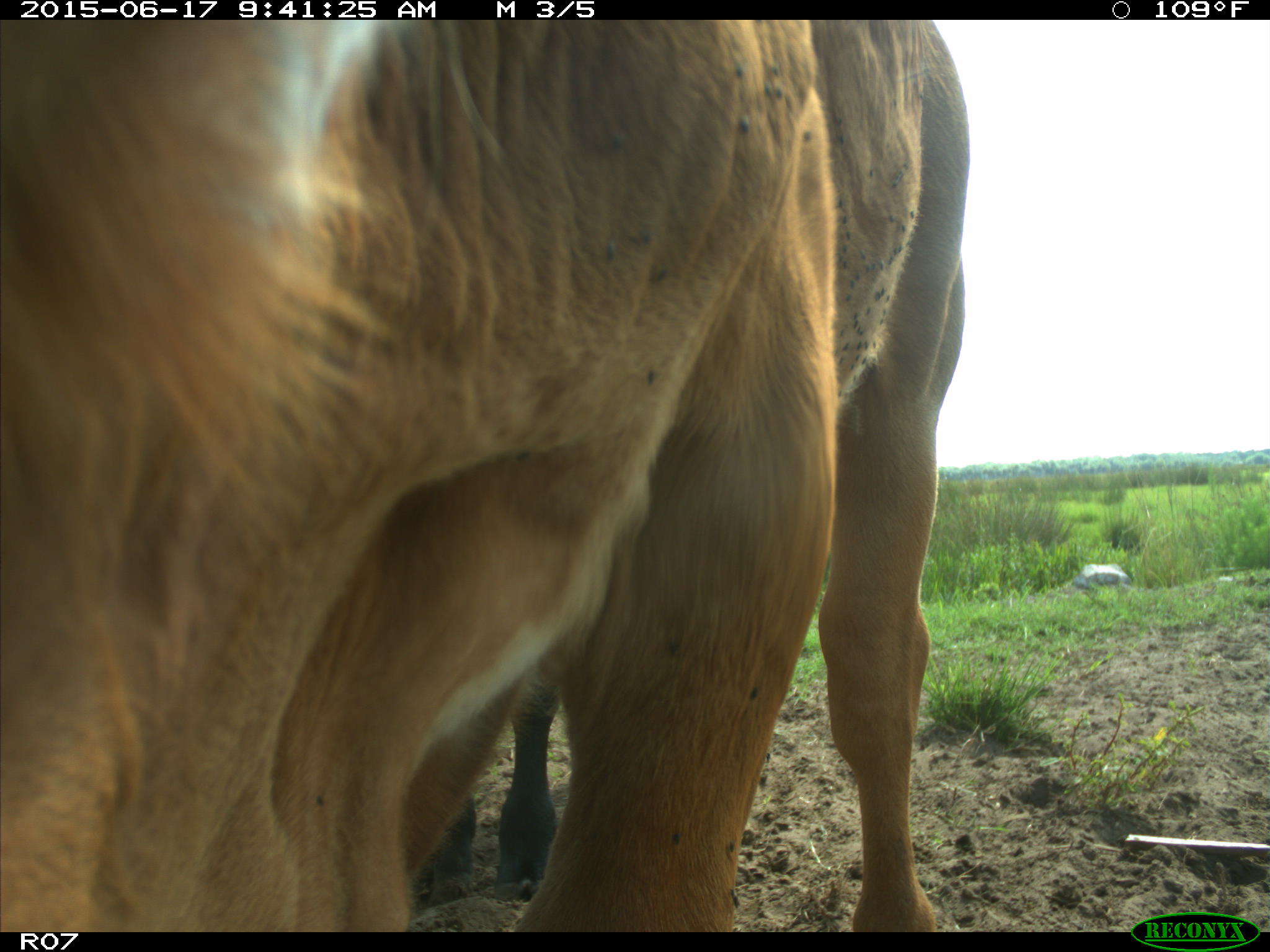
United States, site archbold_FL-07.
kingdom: Animalia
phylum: Chordata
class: Mammalia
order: Artiodactyla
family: Bovidae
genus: Bos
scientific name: Bos taurus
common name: domestic cow